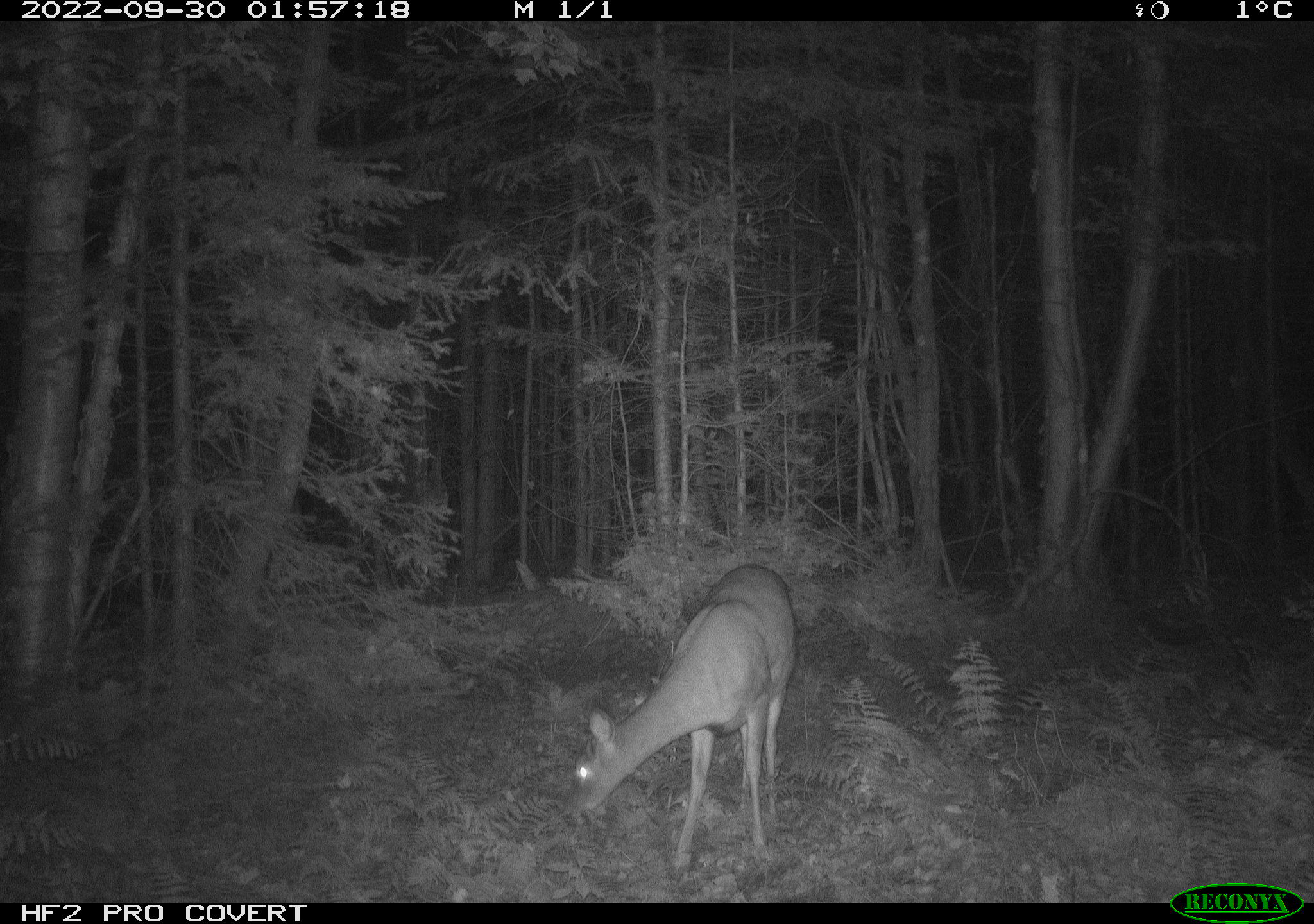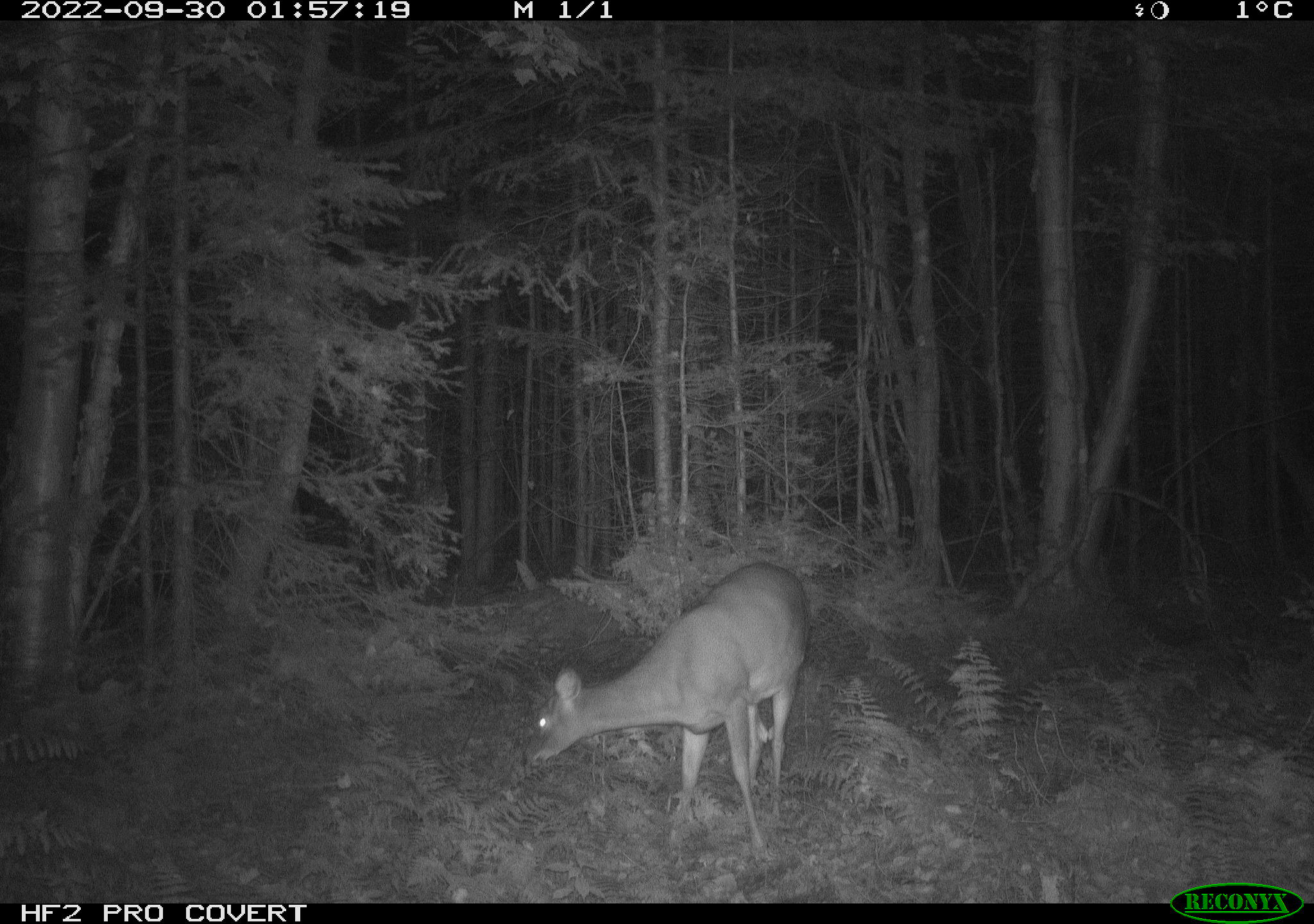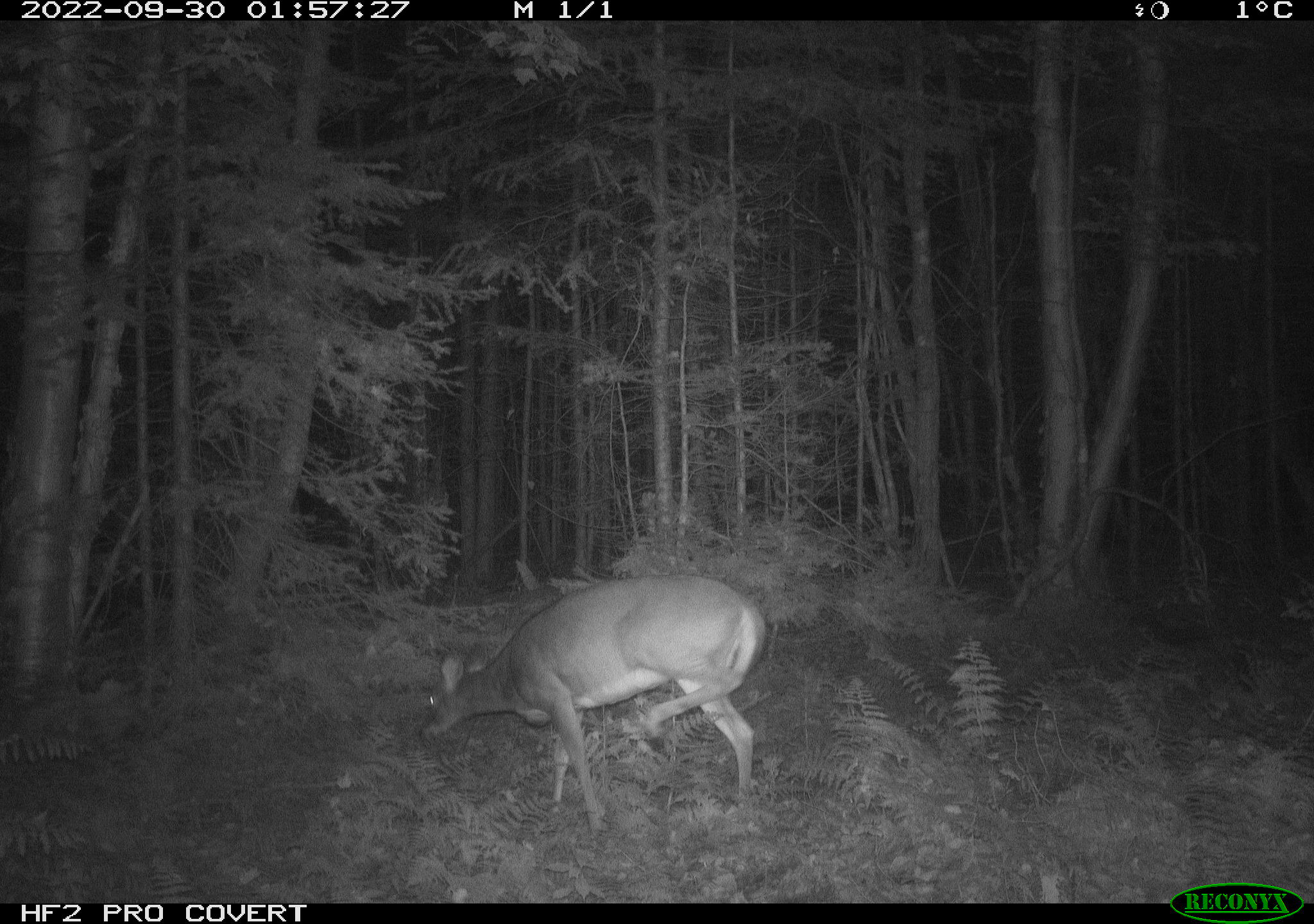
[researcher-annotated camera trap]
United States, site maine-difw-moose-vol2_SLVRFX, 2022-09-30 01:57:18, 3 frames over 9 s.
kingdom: Animalia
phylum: Chordata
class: Mammalia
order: Artiodactyla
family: Cervidae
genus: Odocoileus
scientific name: Odocoileus virginianus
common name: white-tailed deer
White-tailed deer (Odocoileus virginianus).